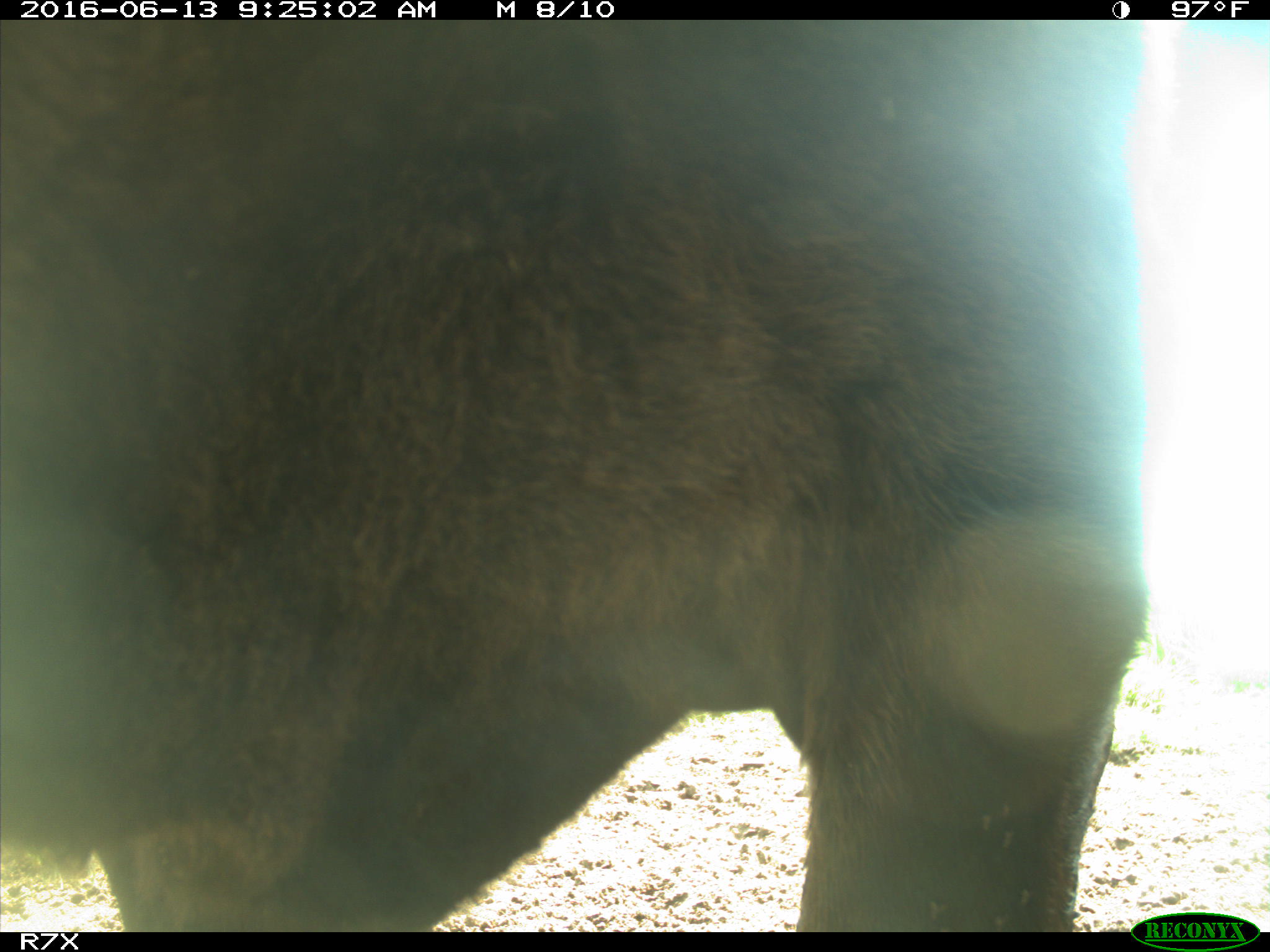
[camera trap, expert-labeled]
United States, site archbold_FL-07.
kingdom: Animalia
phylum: Chordata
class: Mammalia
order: Artiodactyla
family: Bovidae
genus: Bos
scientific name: Bos taurus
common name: domestic cow